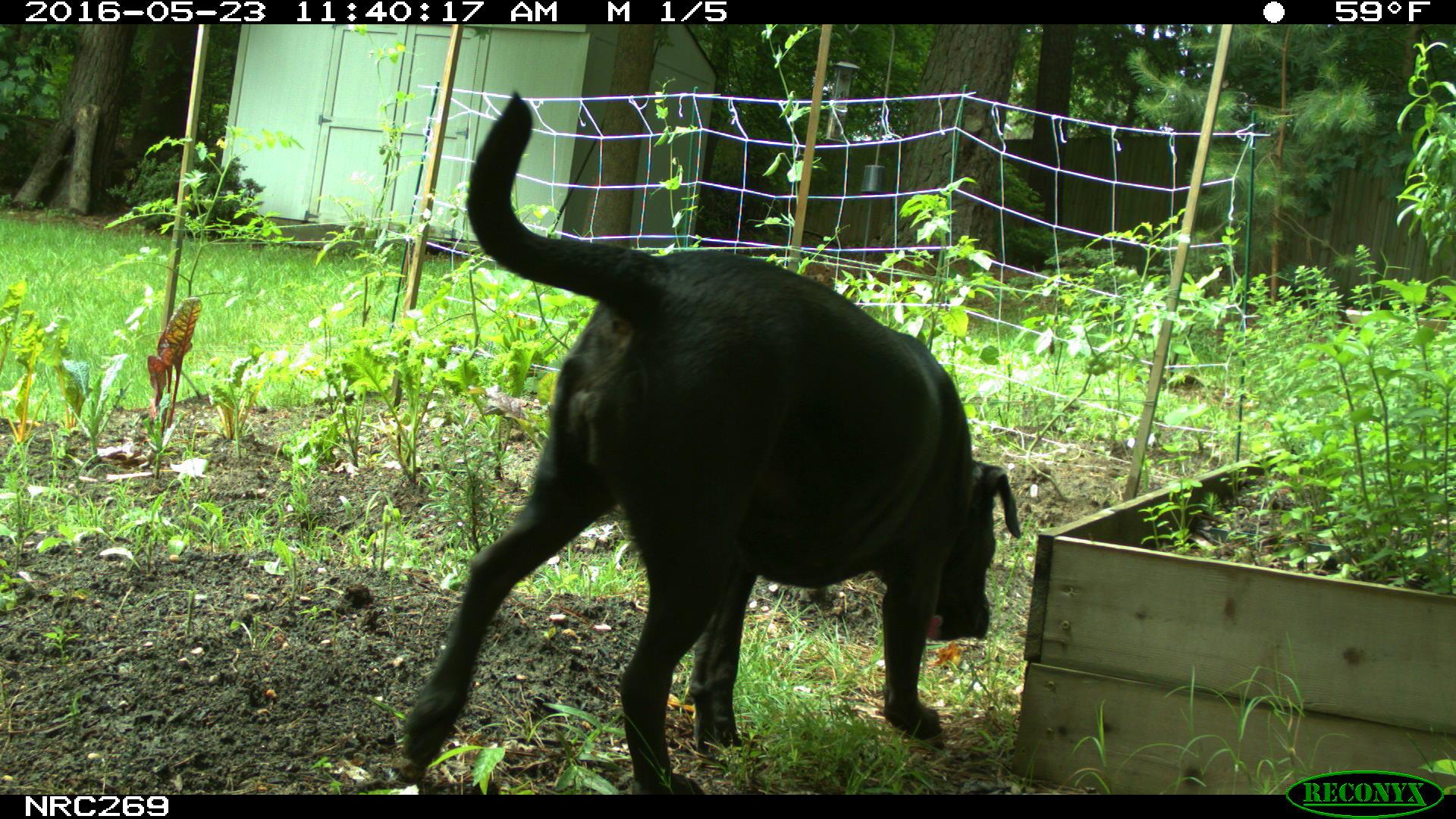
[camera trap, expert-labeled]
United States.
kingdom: Animalia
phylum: Chordata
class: Mammalia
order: Carnivora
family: Canidae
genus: Canis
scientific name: Canis familiaris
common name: domestic dog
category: Dog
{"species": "Dog (domestic dog) (Canis familiaris)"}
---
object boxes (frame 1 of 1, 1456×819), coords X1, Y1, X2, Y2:
Dog: 381, 81, 1029, 784